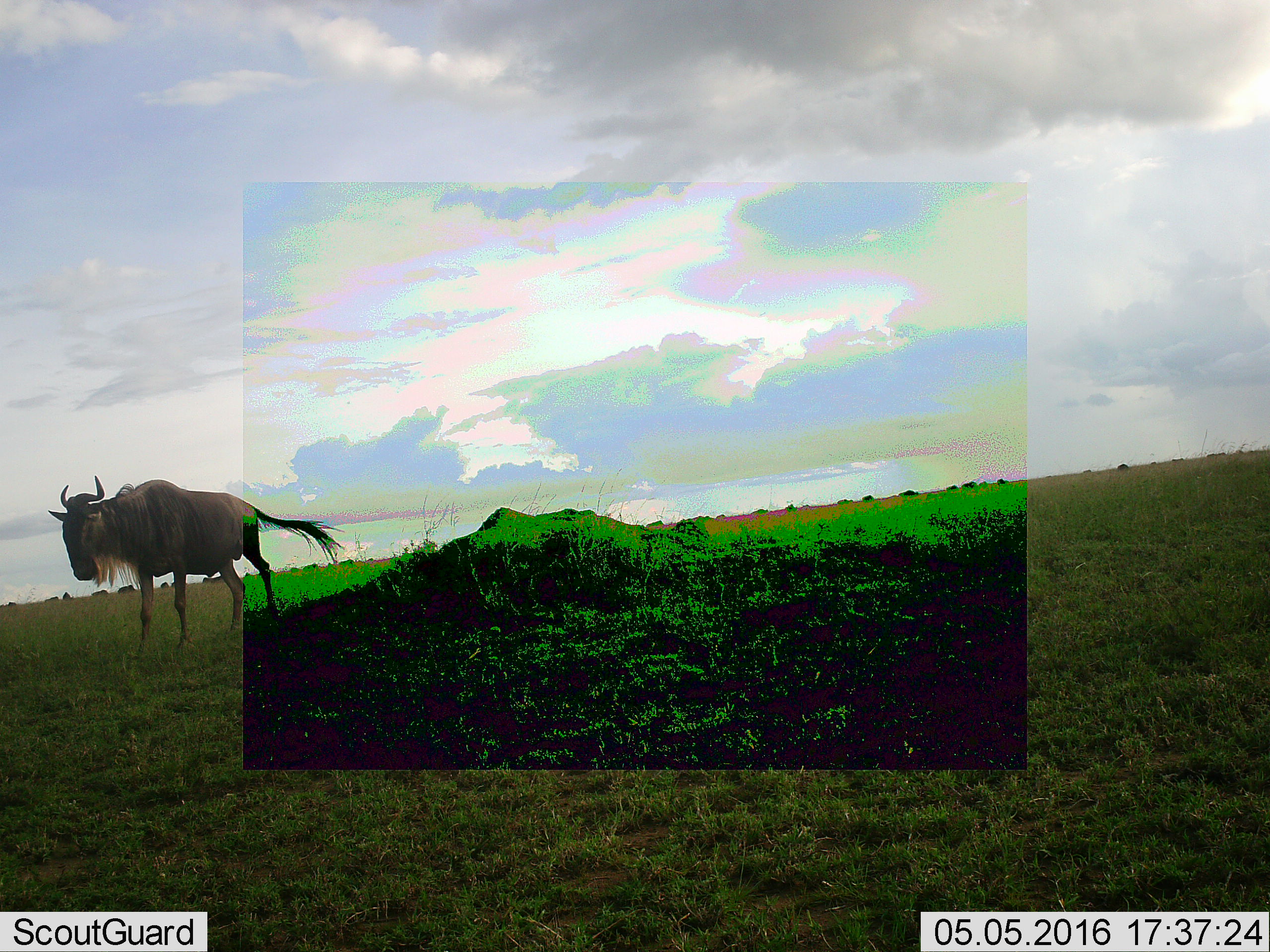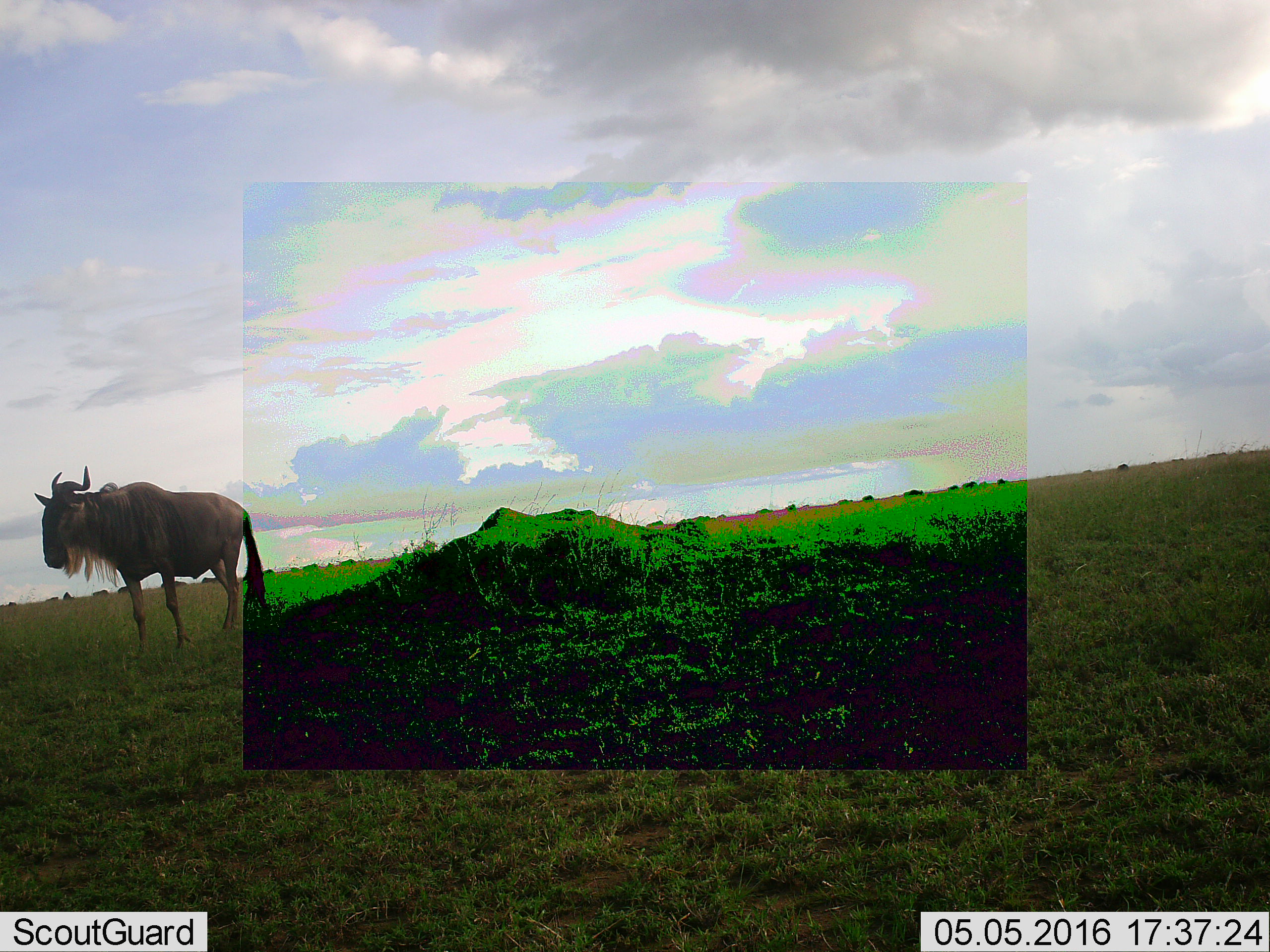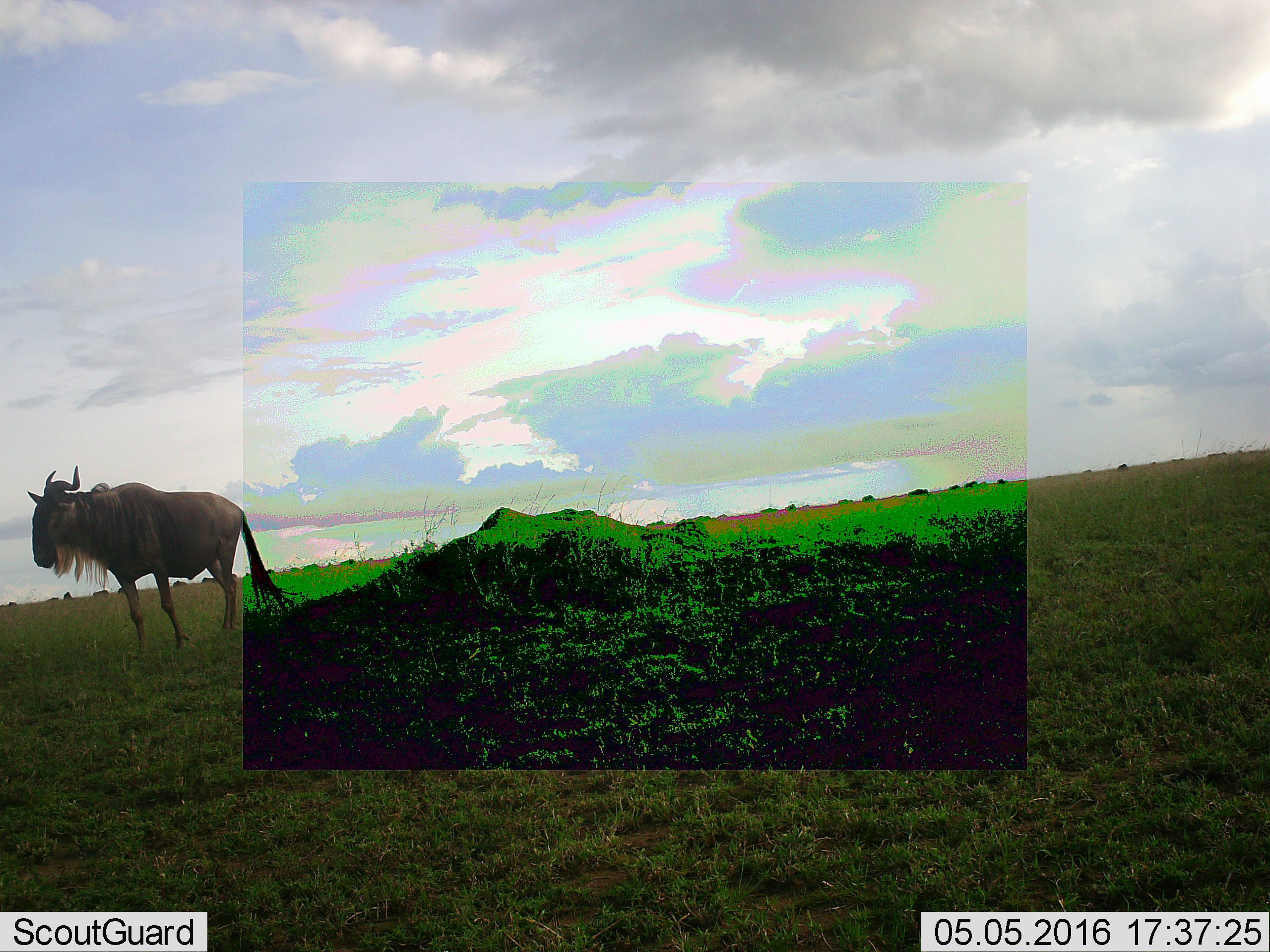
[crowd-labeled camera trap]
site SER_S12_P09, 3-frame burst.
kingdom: Animalia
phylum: Chordata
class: Mammalia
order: Artiodactyla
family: Bovidae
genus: Connochaetes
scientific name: Connochaetes taurinus taurinus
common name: blue wildebeest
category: wildebeestblue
Wildebeestblue (blue wildebeest) (Connochaetes taurinus taurinus), count 1. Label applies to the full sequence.